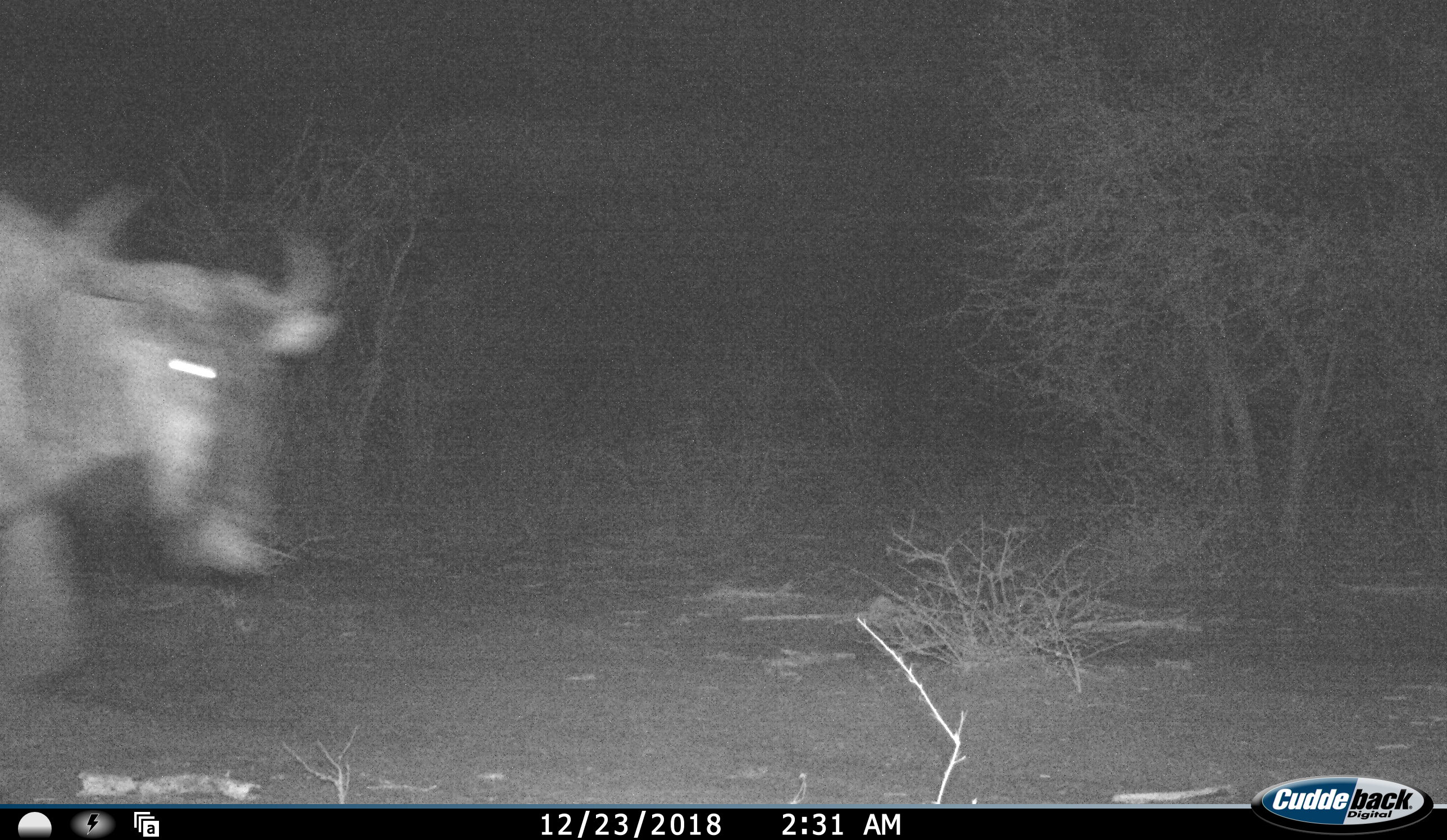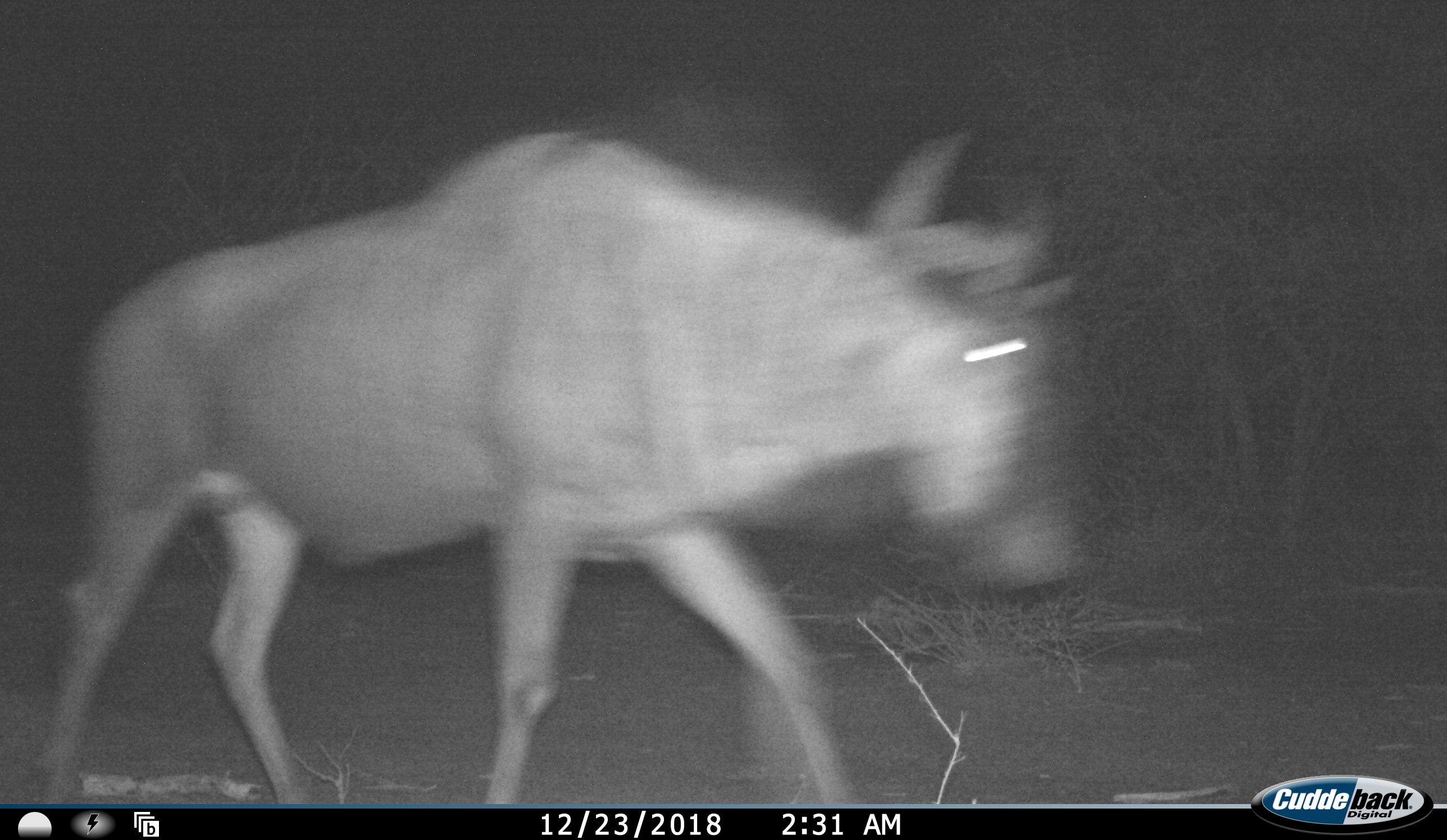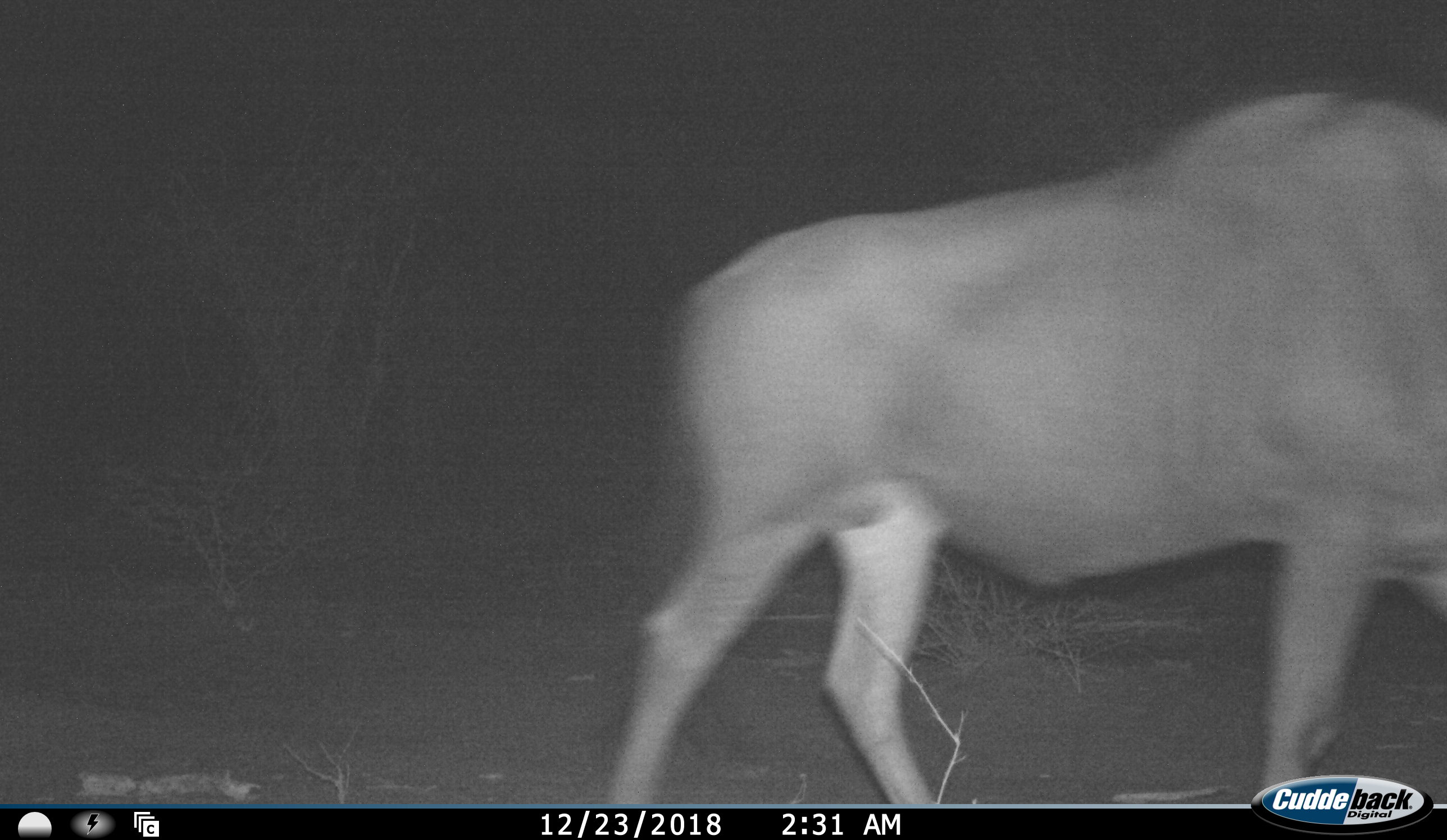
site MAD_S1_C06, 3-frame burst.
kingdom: Animalia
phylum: Chordata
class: Mammalia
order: Artiodactyla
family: Bovidae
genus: Connochaetes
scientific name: Connochaetes taurinus taurinus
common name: blue wildebeest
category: wildebeestblue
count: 1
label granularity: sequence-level